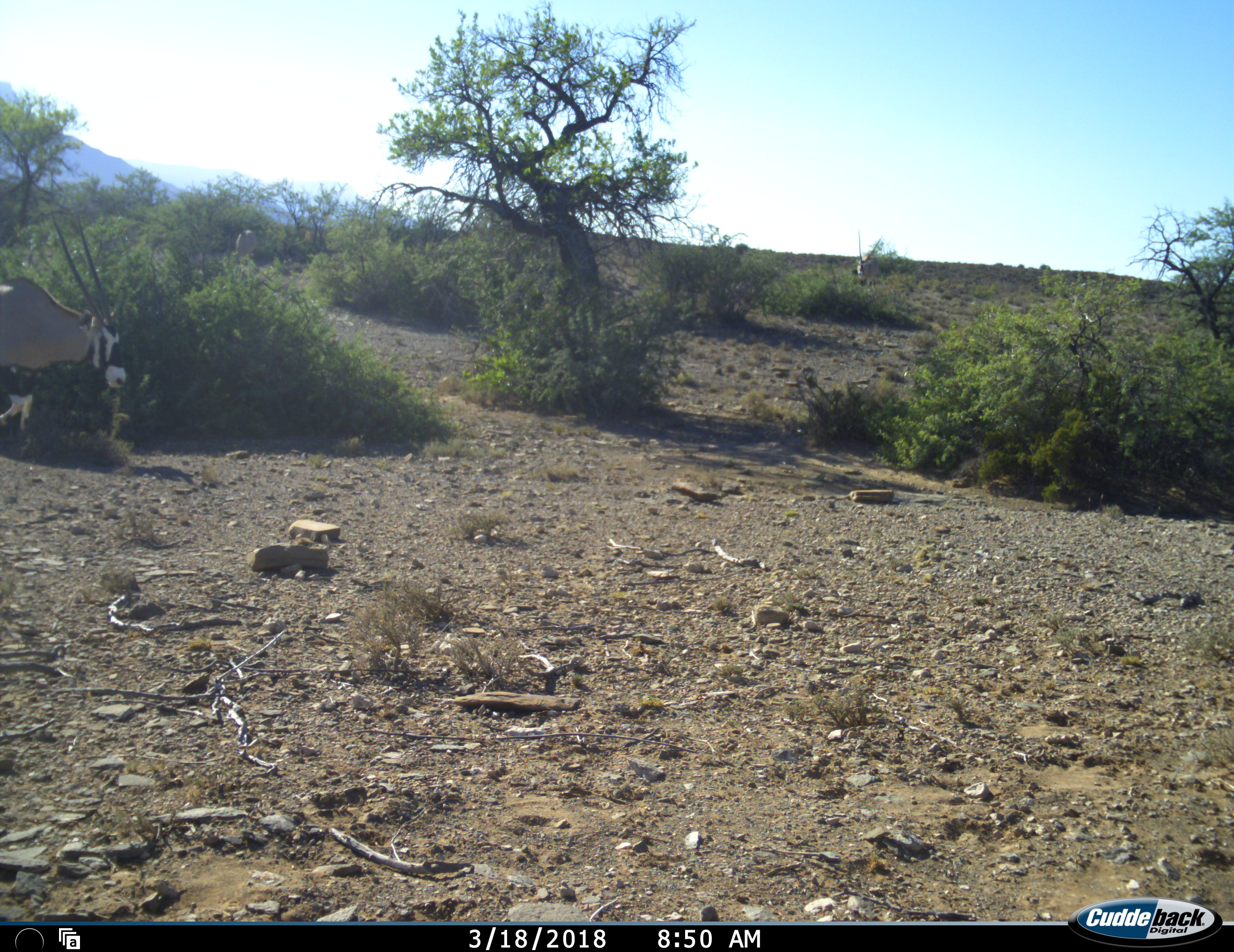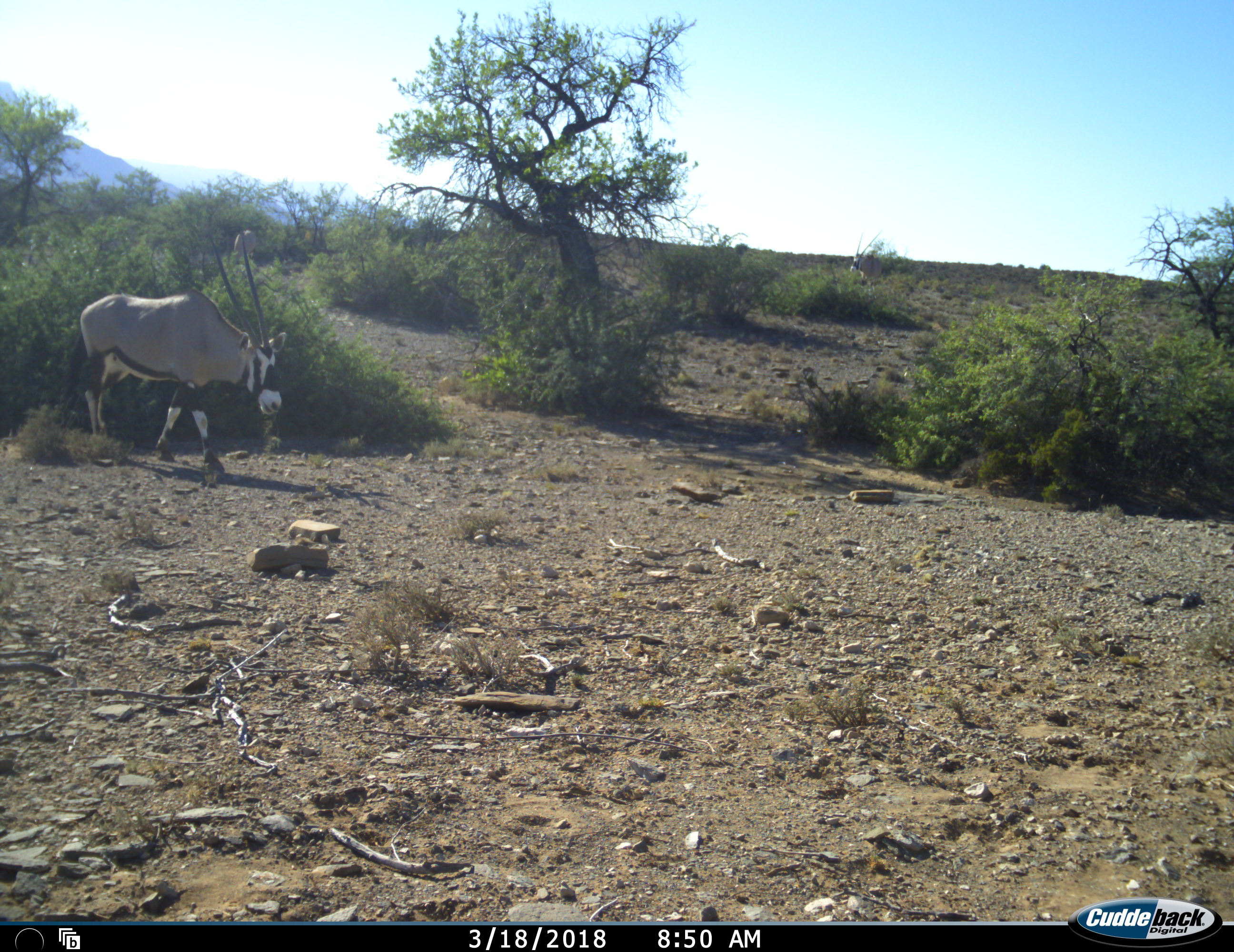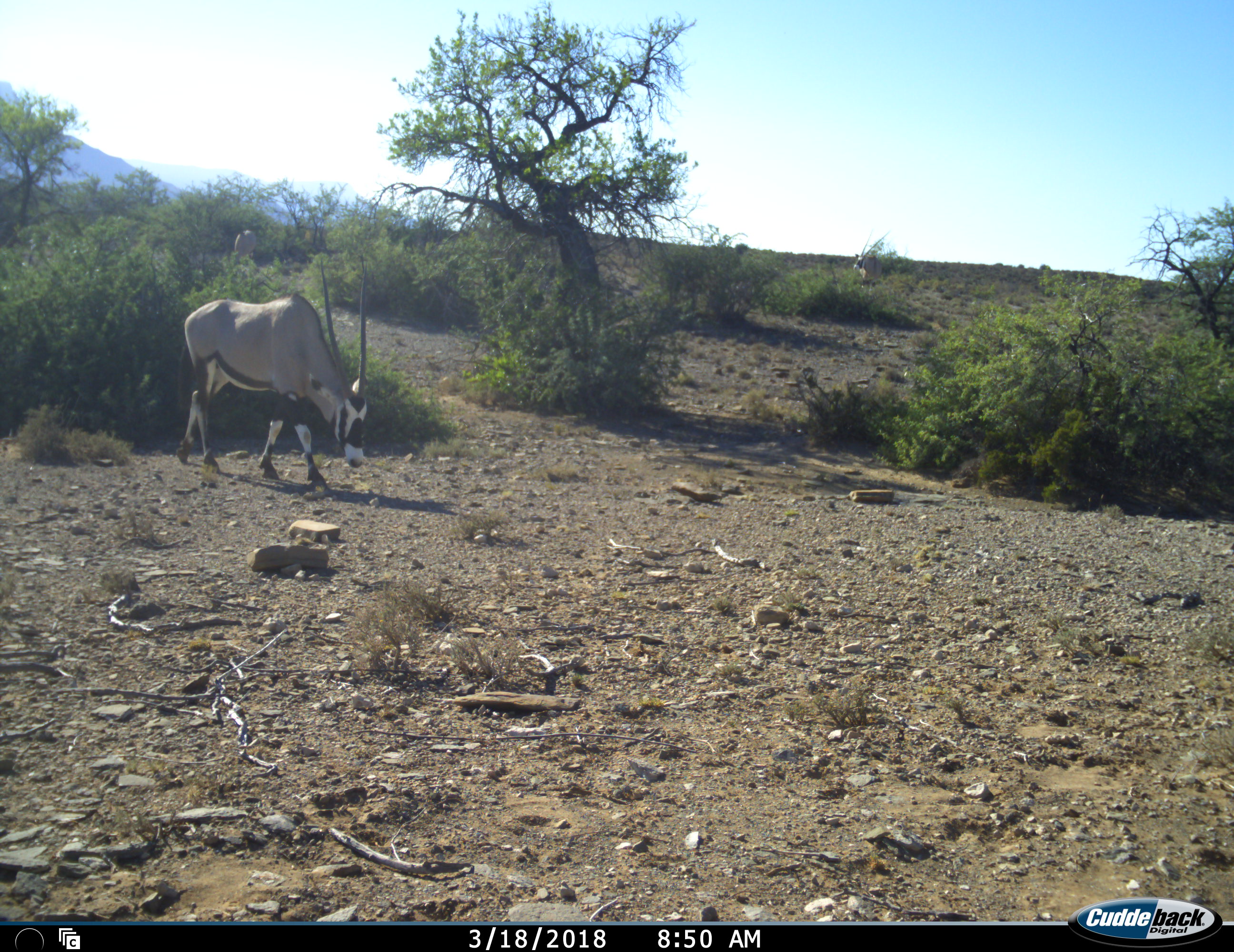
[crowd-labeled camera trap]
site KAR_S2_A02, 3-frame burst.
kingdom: Animalia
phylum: Chordata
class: Mammalia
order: Artiodactyla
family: Bovidae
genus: Oryx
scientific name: Oryx gazella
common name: gemsbok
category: oryx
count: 2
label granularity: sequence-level